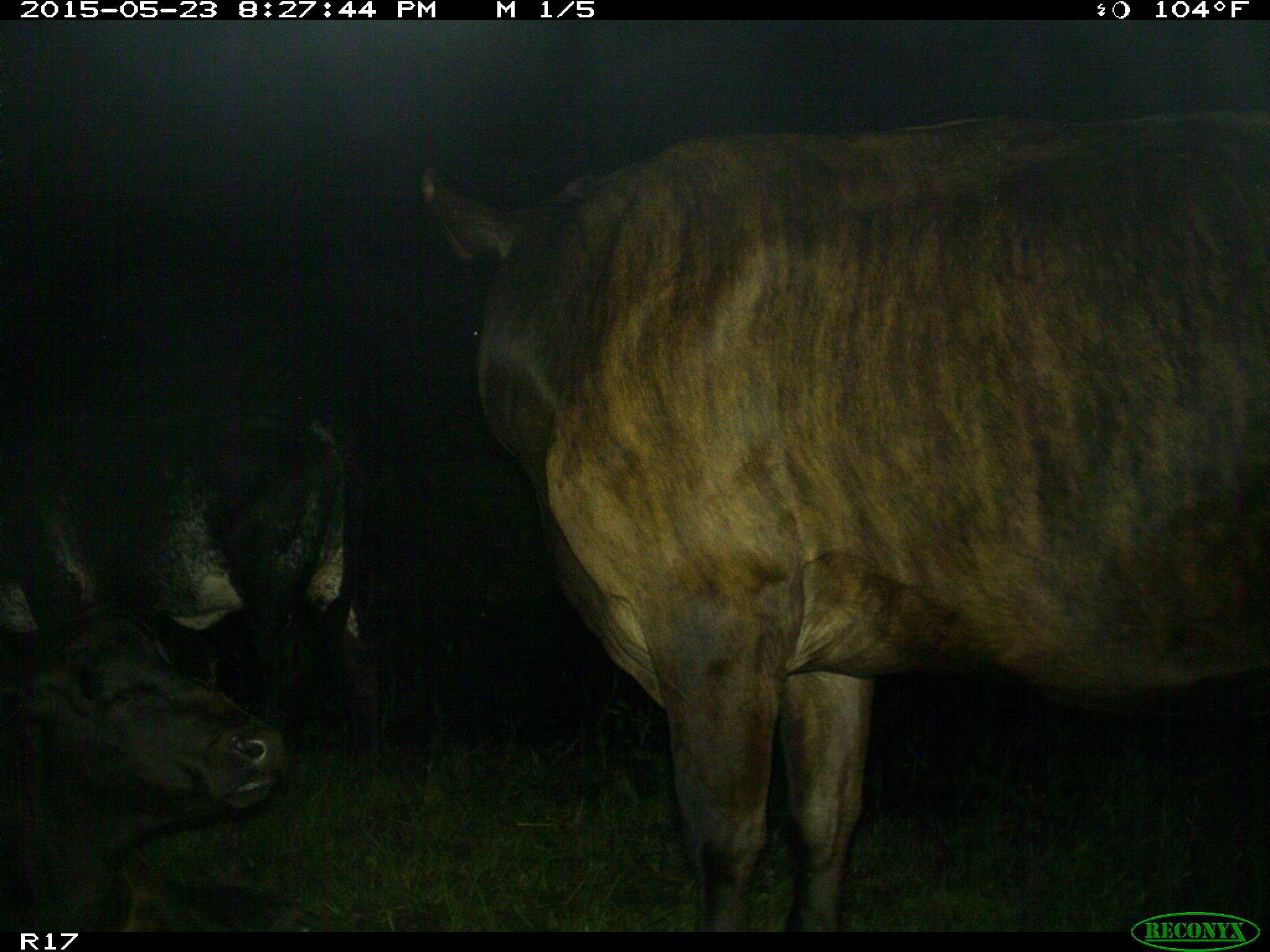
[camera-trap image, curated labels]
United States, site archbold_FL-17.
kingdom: Animalia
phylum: Chordata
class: Mammalia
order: Artiodactyla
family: Bovidae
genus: Bos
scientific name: Bos taurus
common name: domestic cow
Bos taurus (domestic cow).